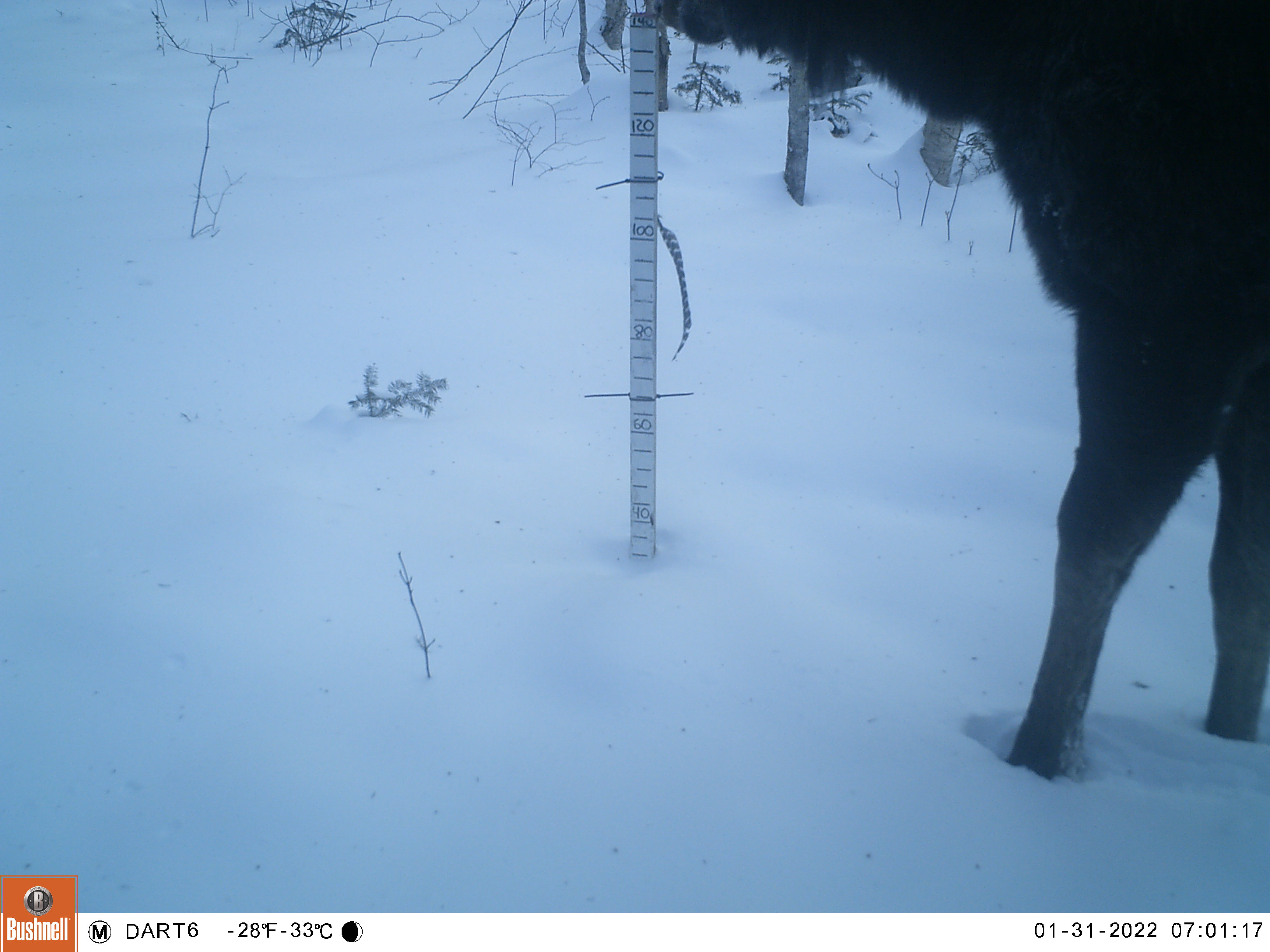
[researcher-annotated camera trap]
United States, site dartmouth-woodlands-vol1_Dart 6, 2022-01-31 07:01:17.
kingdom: Animalia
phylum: Chordata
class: Mammalia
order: Artiodactyla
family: Cervidae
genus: Alces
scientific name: Alces alces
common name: moose